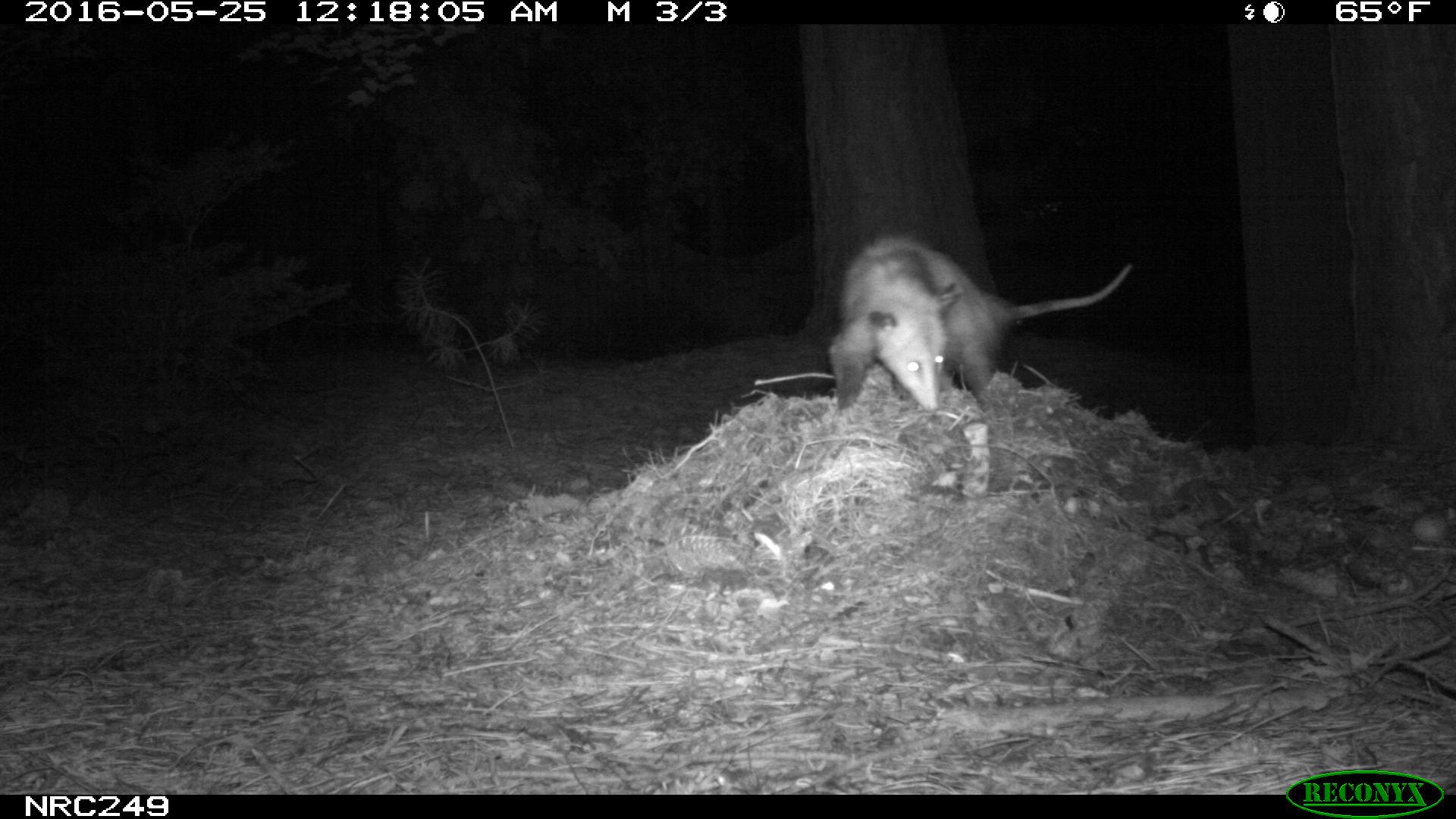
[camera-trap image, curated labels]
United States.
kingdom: Animalia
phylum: Chordata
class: Mammalia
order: Didelphimorphia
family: Didelphidae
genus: Didelphis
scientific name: Didelphis virginiana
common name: virginia opossum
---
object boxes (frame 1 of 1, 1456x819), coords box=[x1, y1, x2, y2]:
Virginia Opossum: box=[823, 226, 1148, 415]